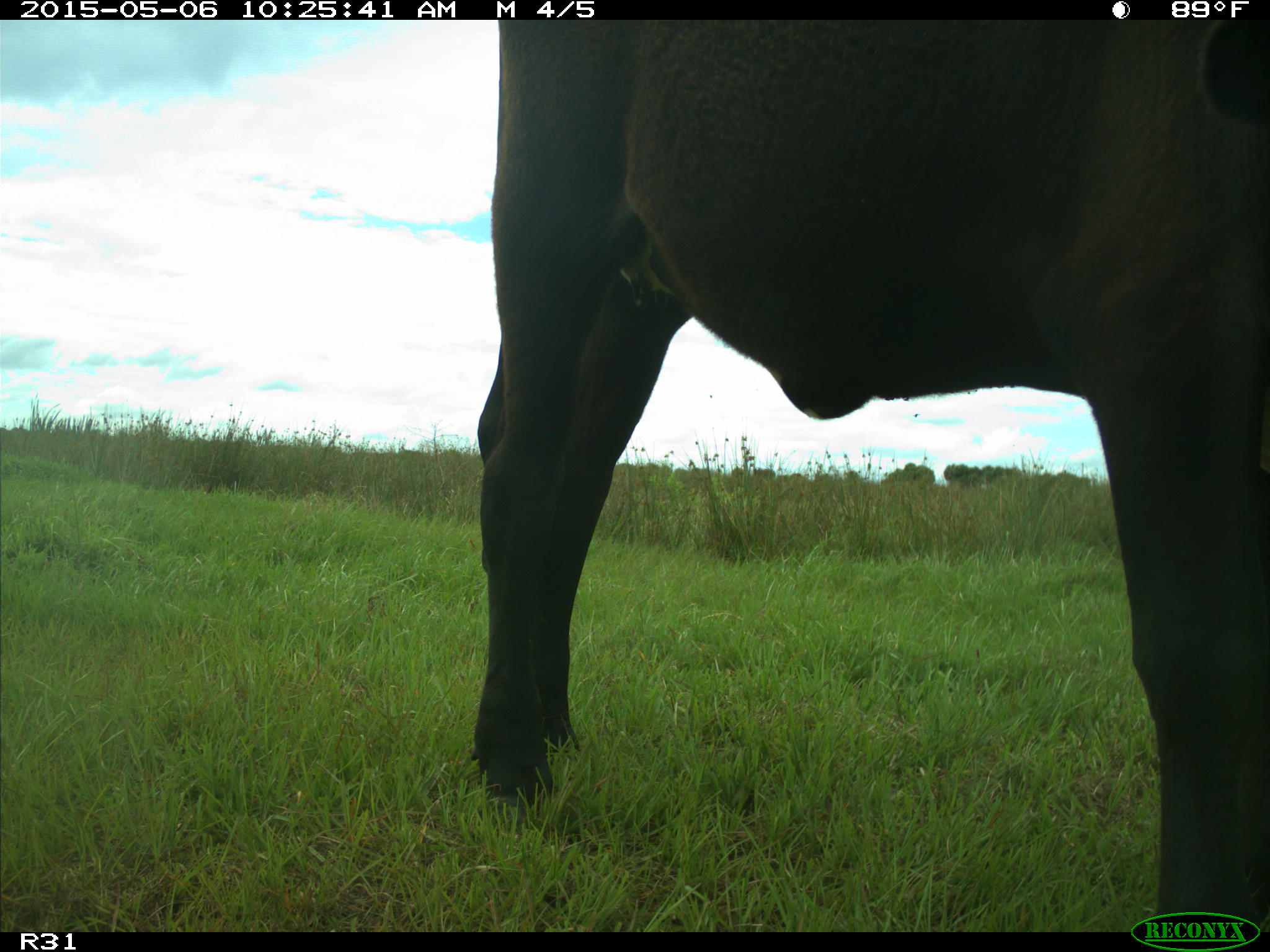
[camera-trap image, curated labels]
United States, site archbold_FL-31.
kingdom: Animalia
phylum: Chordata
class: Mammalia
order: Artiodactyla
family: Bovidae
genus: Bos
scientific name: Bos taurus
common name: domestic cow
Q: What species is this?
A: Bos taurus (domestic cow).